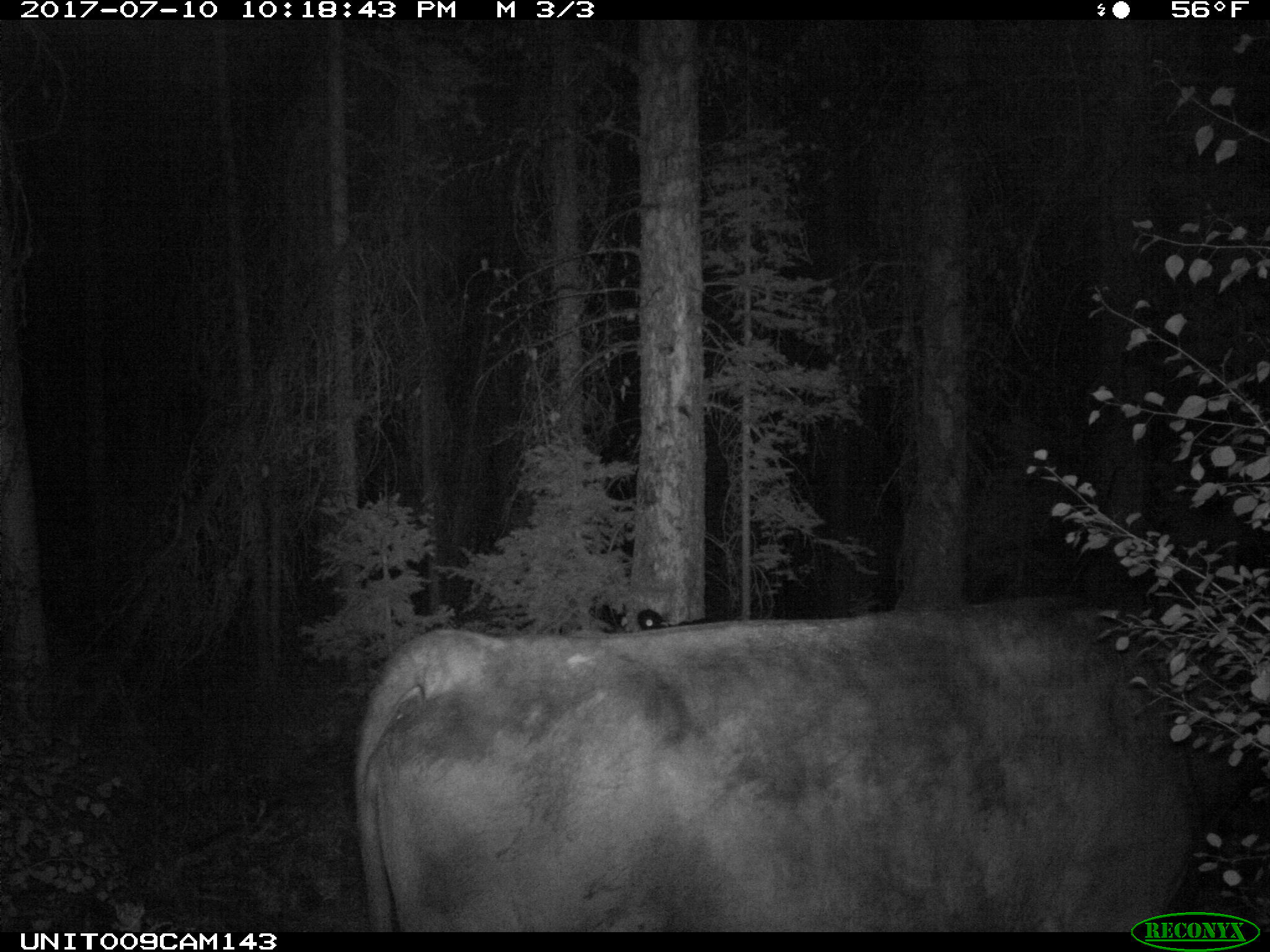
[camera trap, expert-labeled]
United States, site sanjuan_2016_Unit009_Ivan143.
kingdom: Animalia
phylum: Chordata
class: Mammalia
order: Artiodactyla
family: Bovidae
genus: Bos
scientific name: Bos taurus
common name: domestic cow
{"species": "Bos taurus (domestic cow)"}